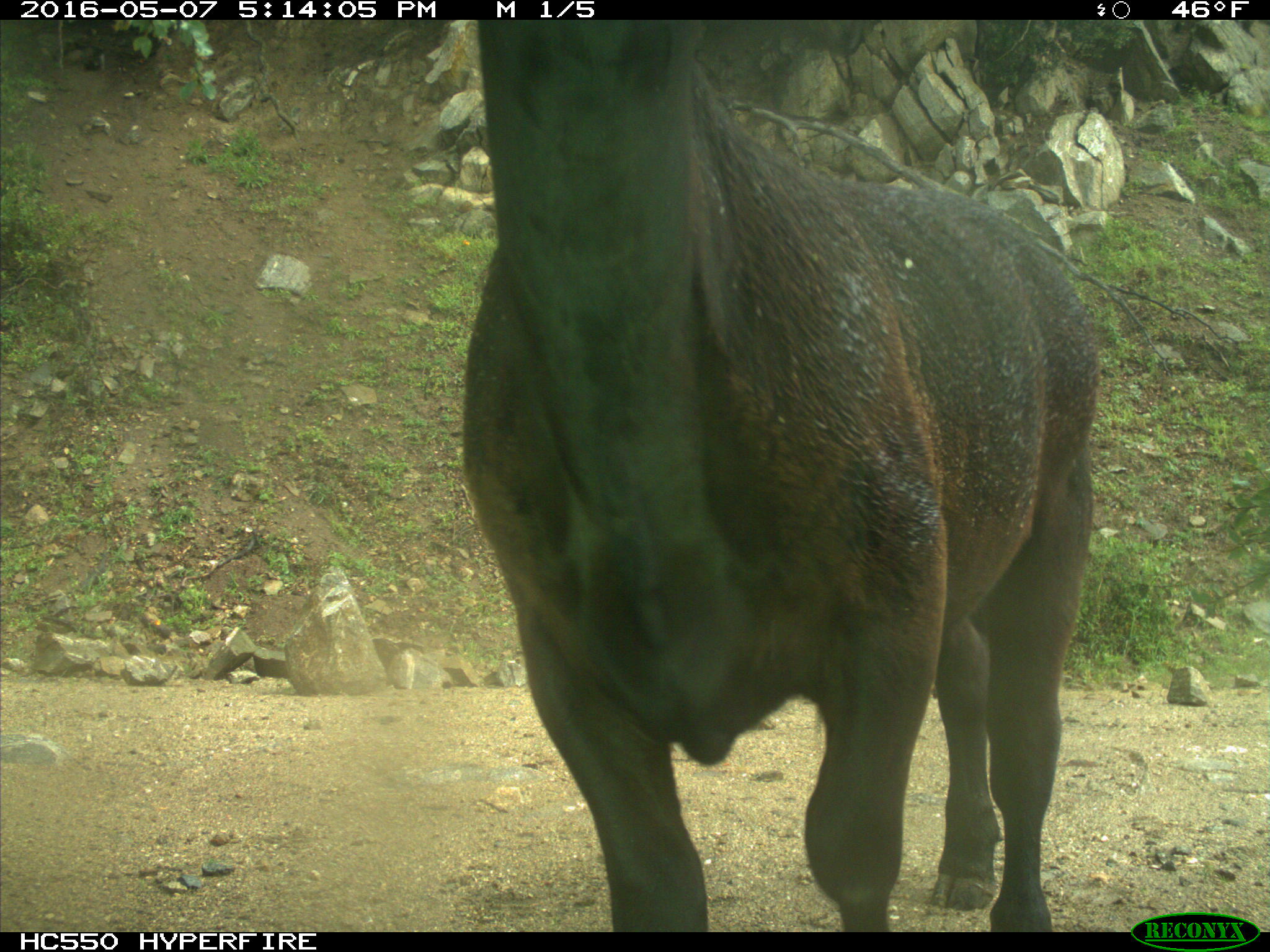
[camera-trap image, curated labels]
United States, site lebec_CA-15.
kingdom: Animalia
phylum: Chordata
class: Mammalia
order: Artiodactyla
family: Bovidae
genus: Bos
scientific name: Bos taurus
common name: domestic cow